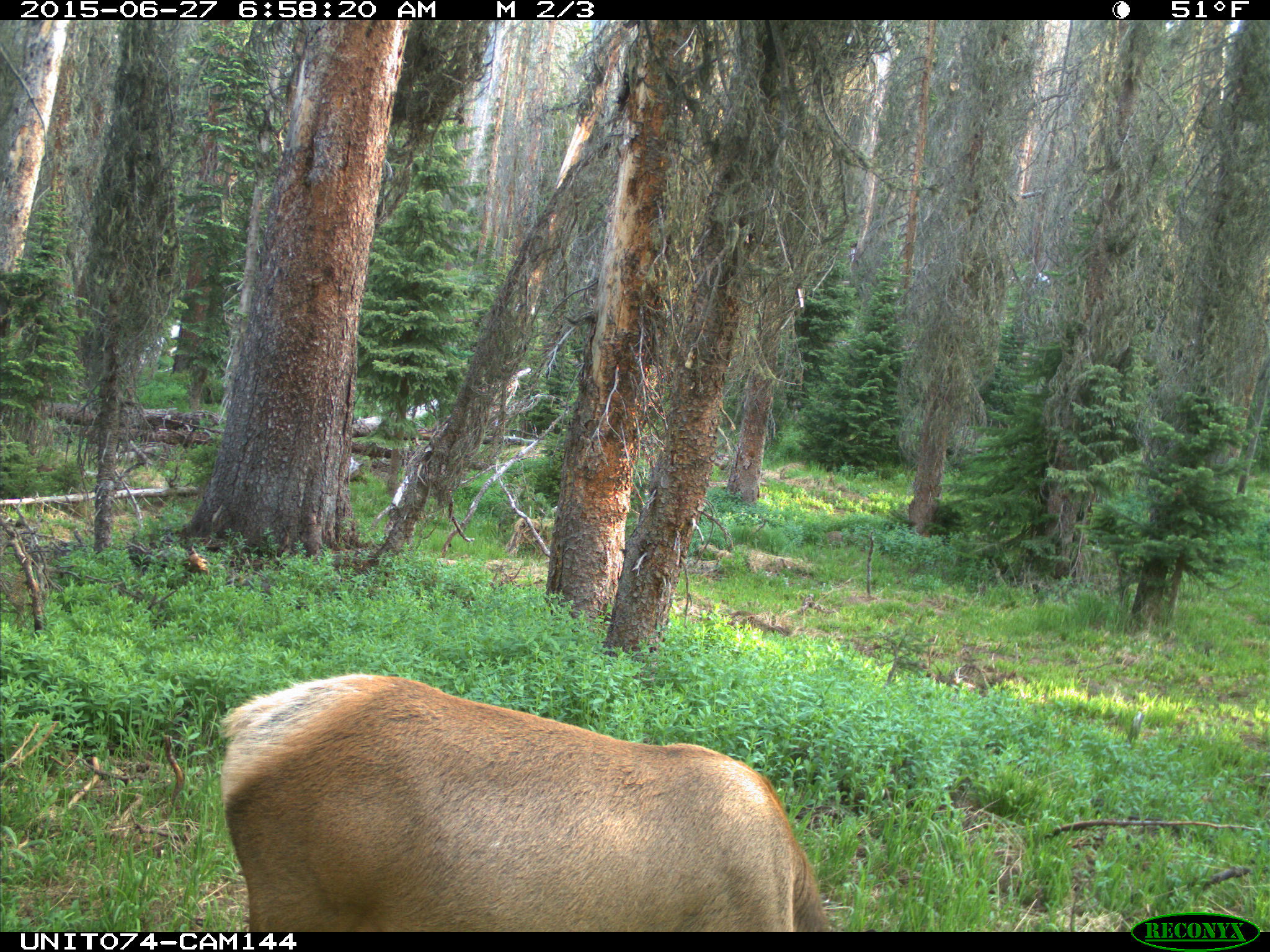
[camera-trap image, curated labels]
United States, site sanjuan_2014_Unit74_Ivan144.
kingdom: Animalia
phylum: Chordata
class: Mammalia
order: Artiodactyla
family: Cervidae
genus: Cervus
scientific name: Cervus elaphus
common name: red deer